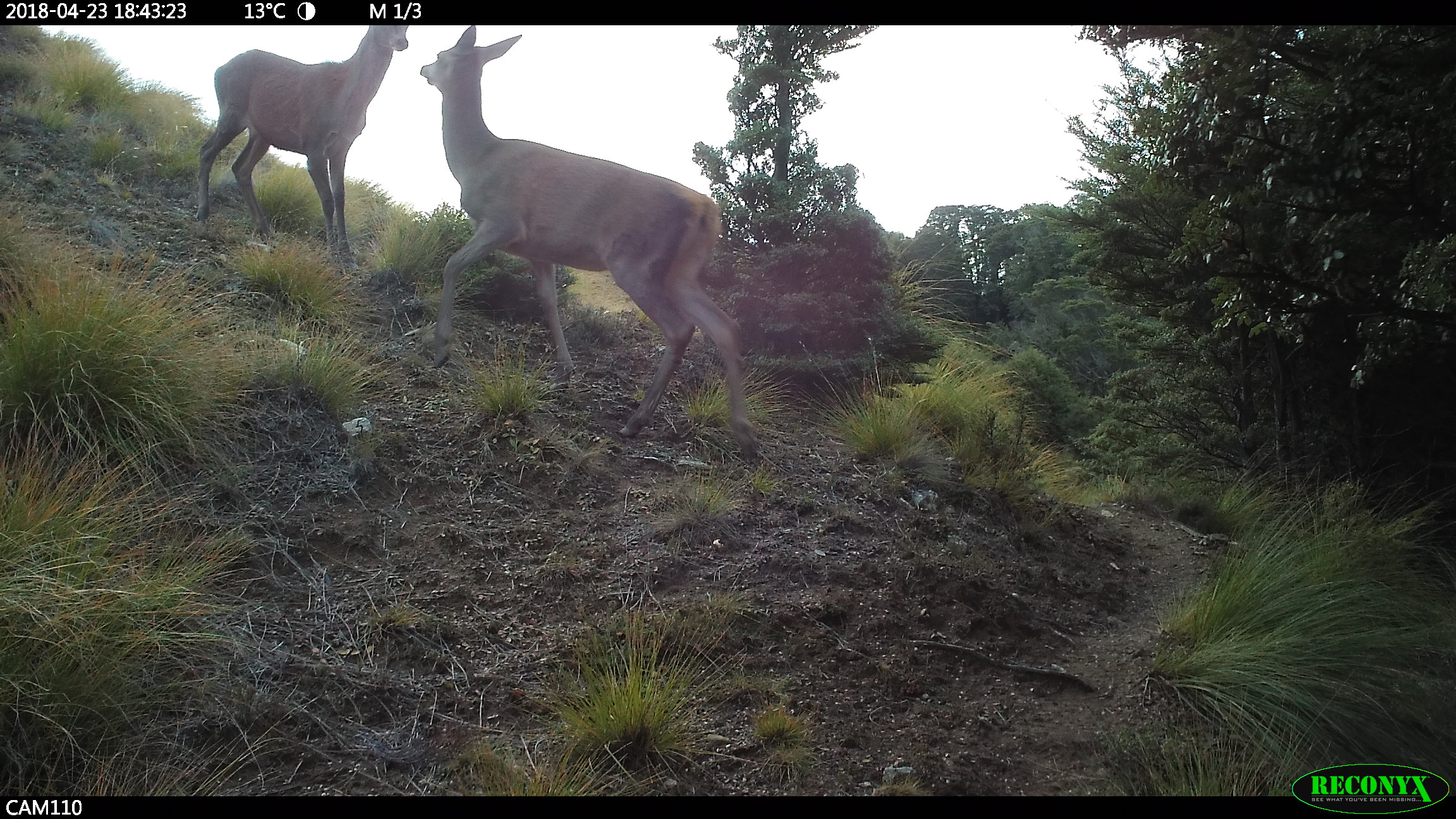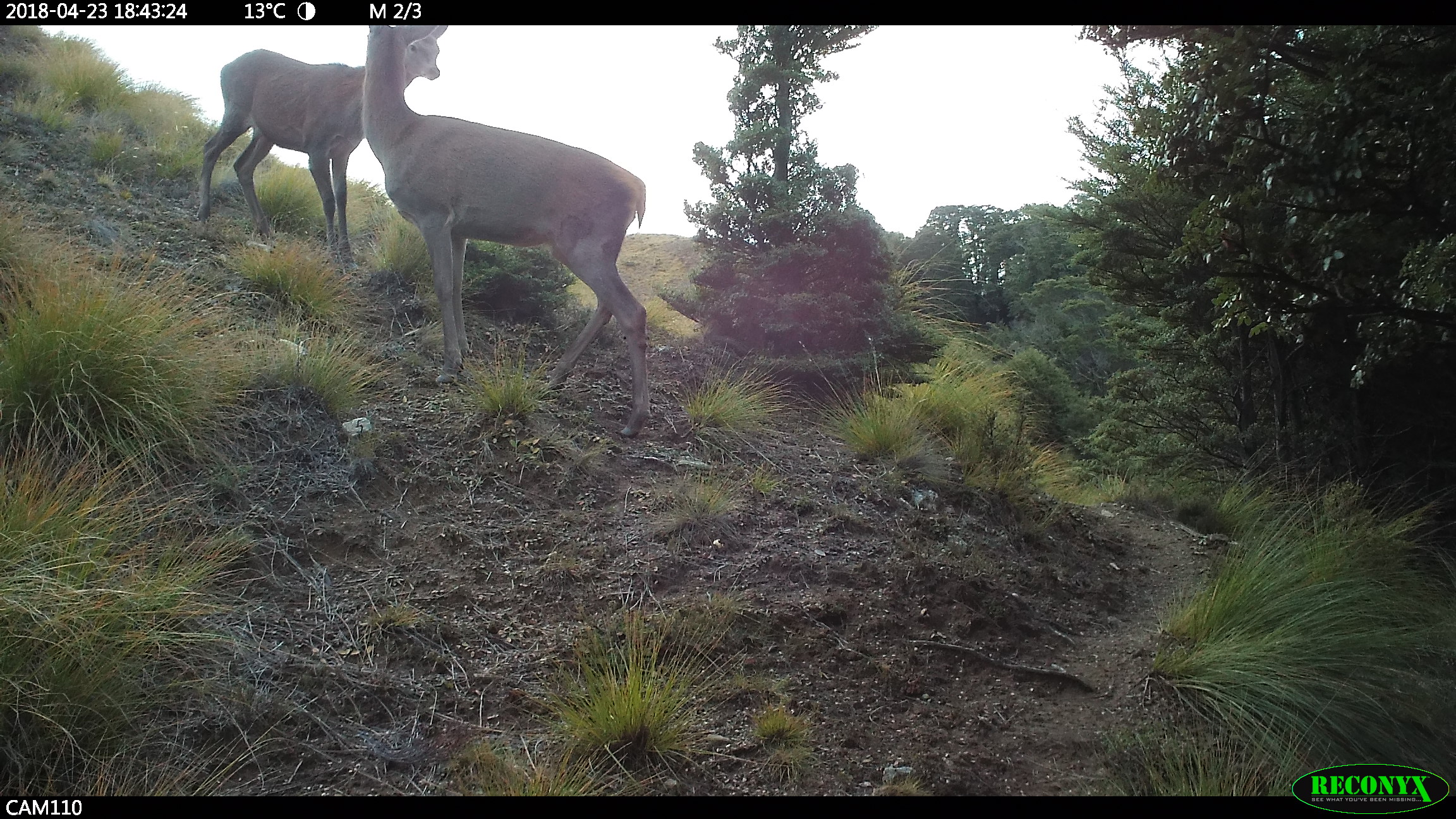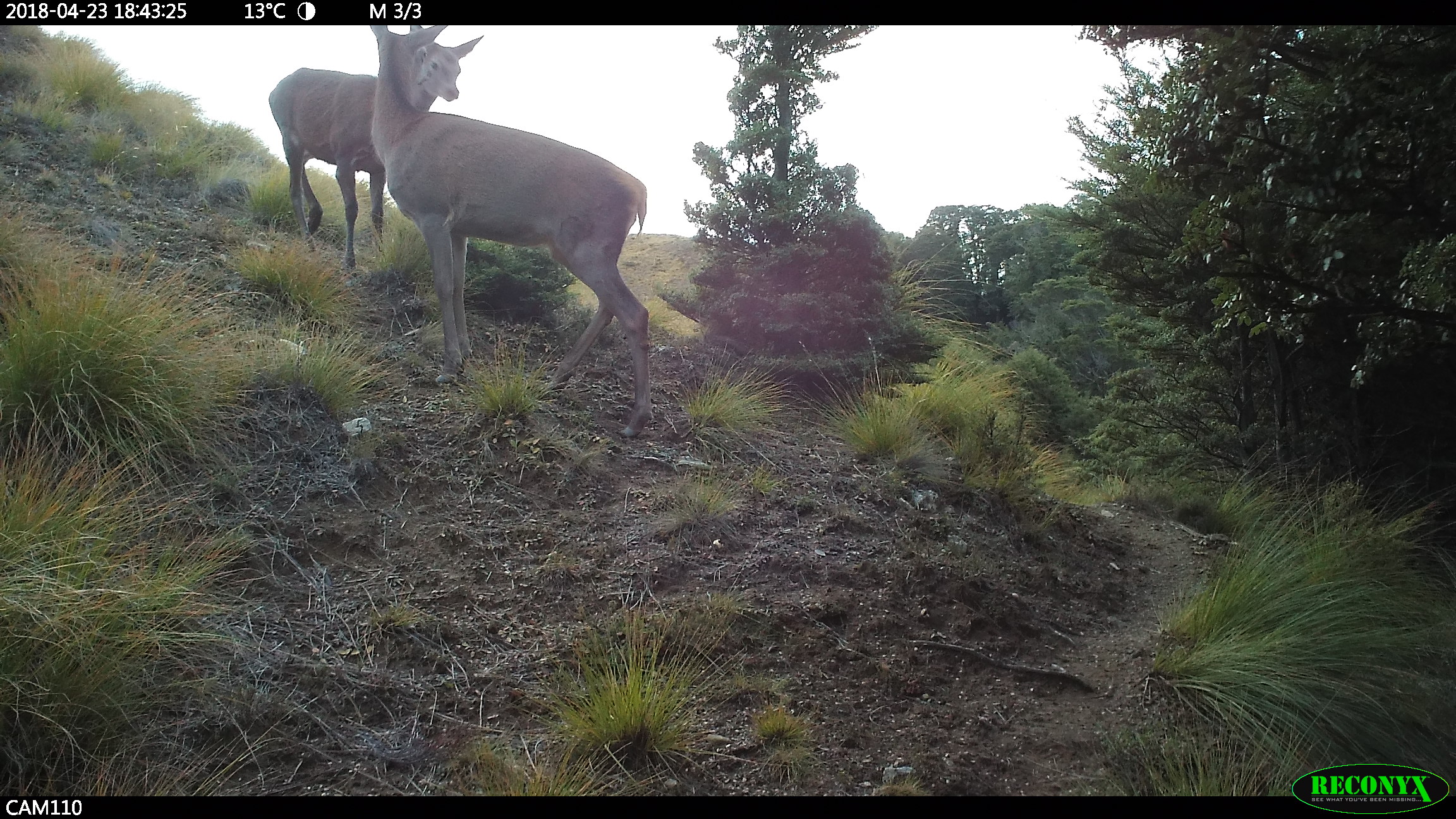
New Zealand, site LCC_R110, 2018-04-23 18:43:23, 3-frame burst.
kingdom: Animalia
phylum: Chordata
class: Mammalia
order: Artiodactyla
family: Cervidae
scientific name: Cervidae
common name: deer